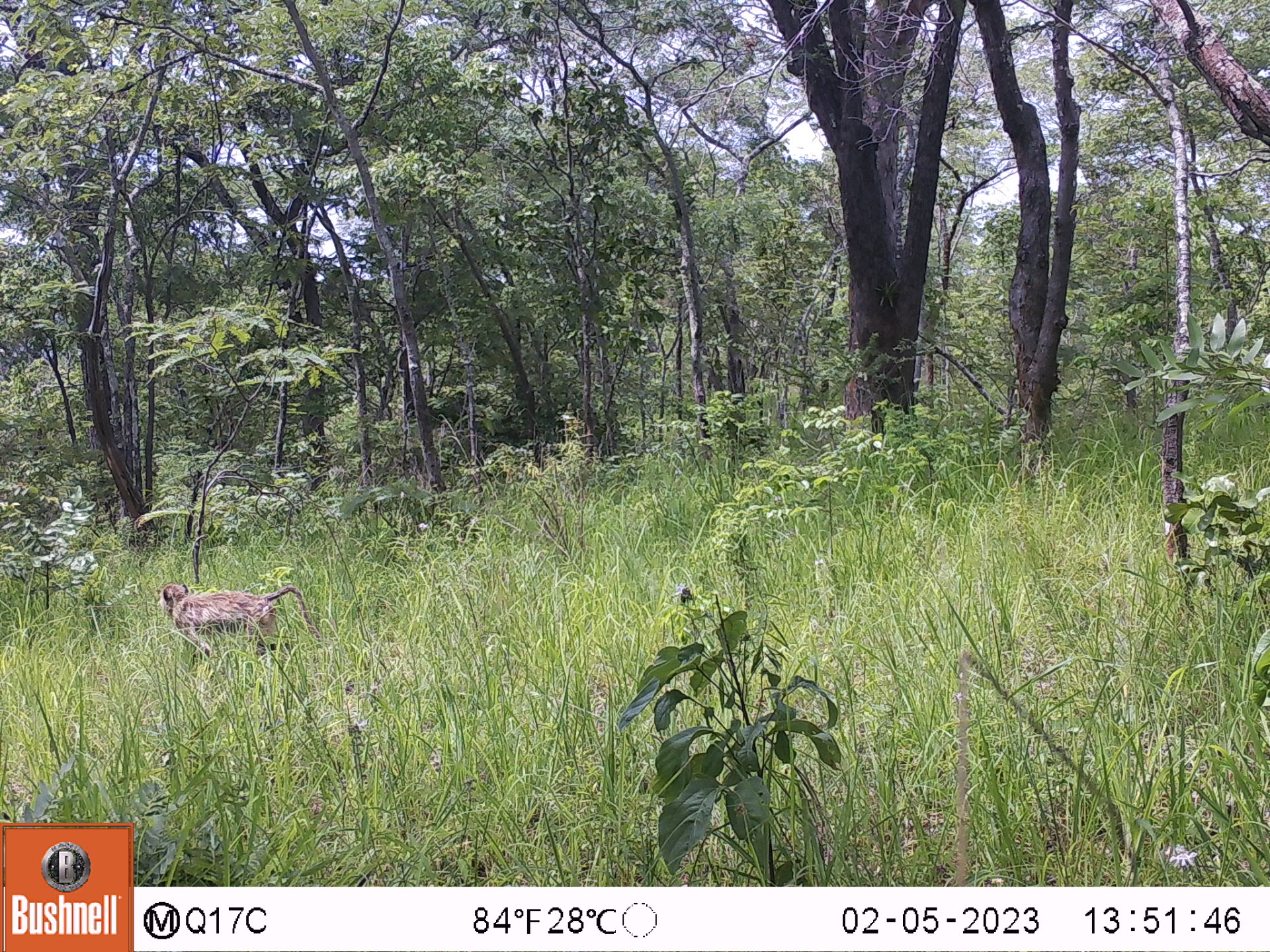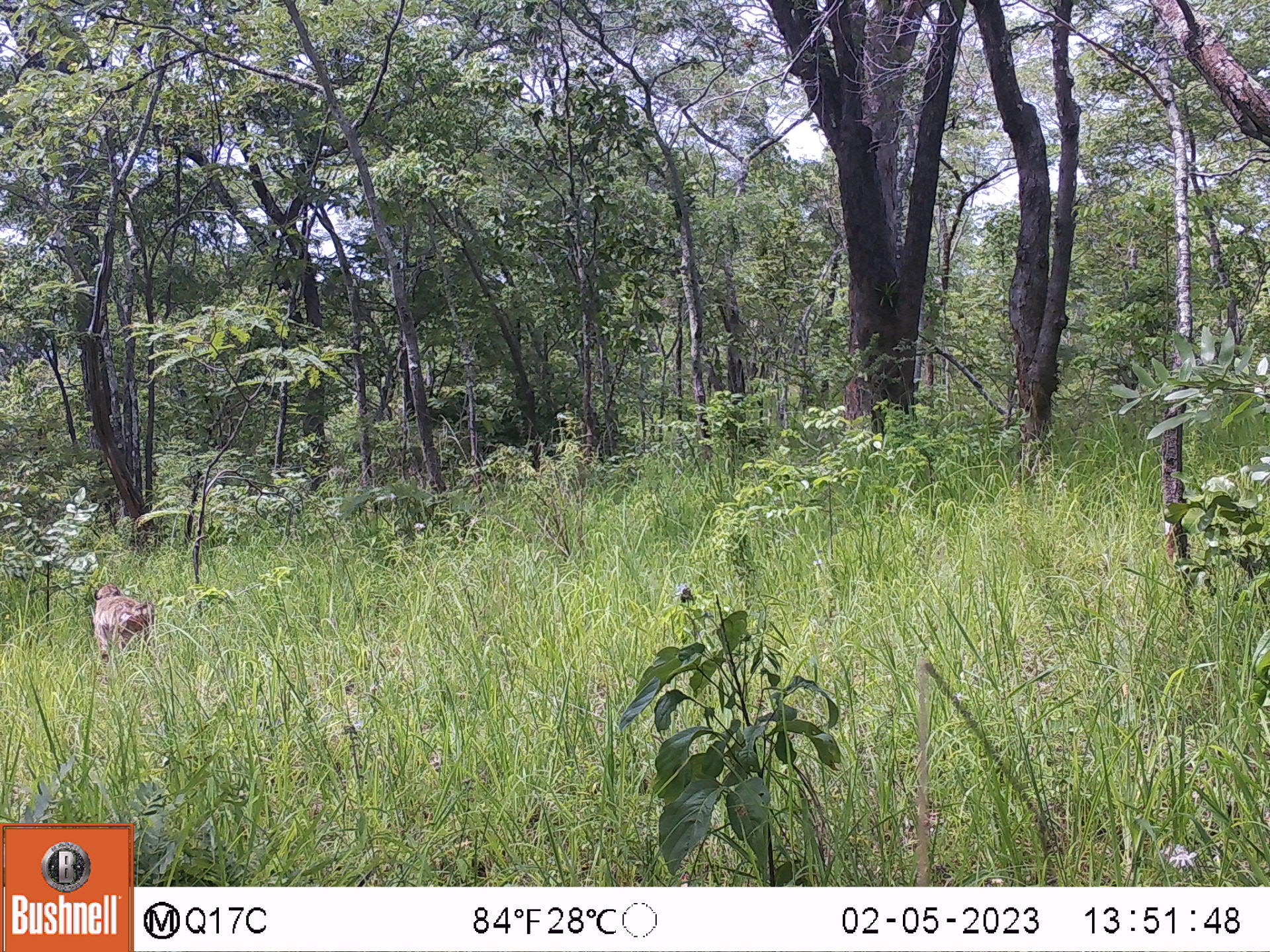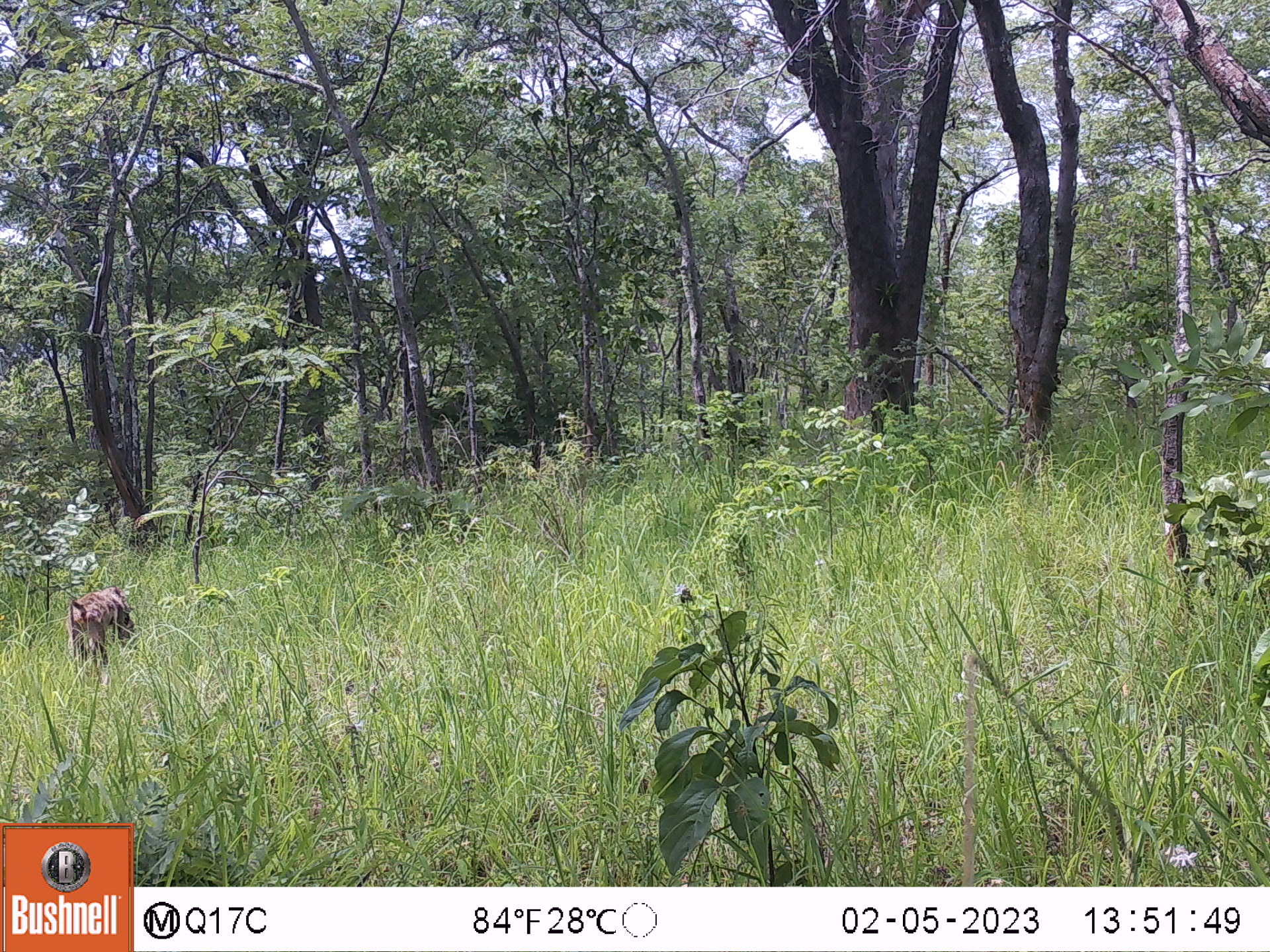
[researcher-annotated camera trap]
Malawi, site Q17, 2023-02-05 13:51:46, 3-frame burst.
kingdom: Animalia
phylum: Chordata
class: Mammalia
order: Primates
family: Cercopithecidae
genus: Papio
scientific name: Papio cynocephalus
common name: yellow baboon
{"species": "yellow baboon (Papio cynocephalus)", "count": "1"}